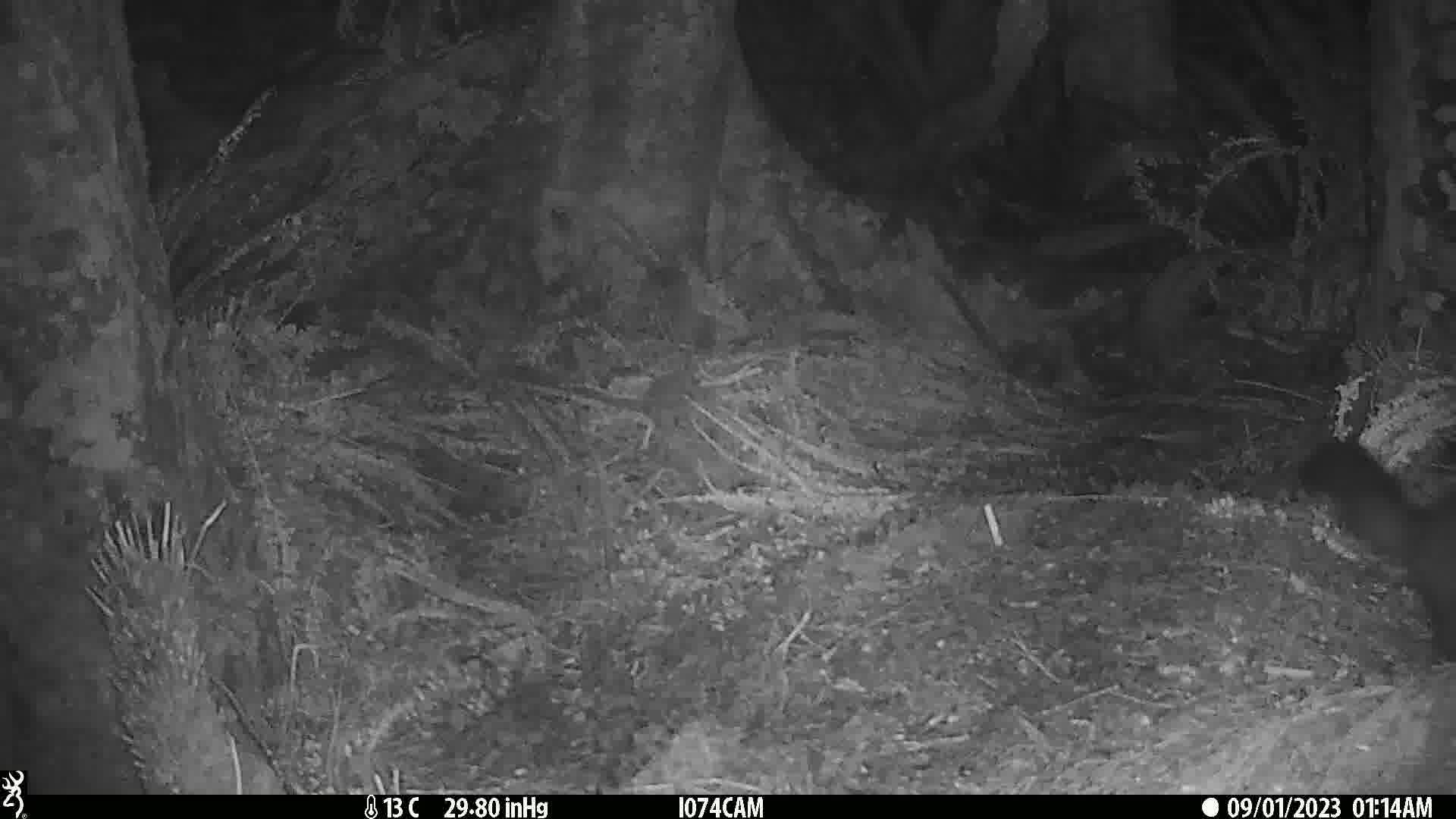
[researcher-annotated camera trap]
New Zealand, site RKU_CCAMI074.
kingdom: Animalia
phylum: Chordata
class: Mammalia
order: Diprotodontia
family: Phalangeridae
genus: Trichosurus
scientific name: Trichosurus vulpecula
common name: common brushtail possum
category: possum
Possum (common brushtail possum) (Trichosurus vulpecula).